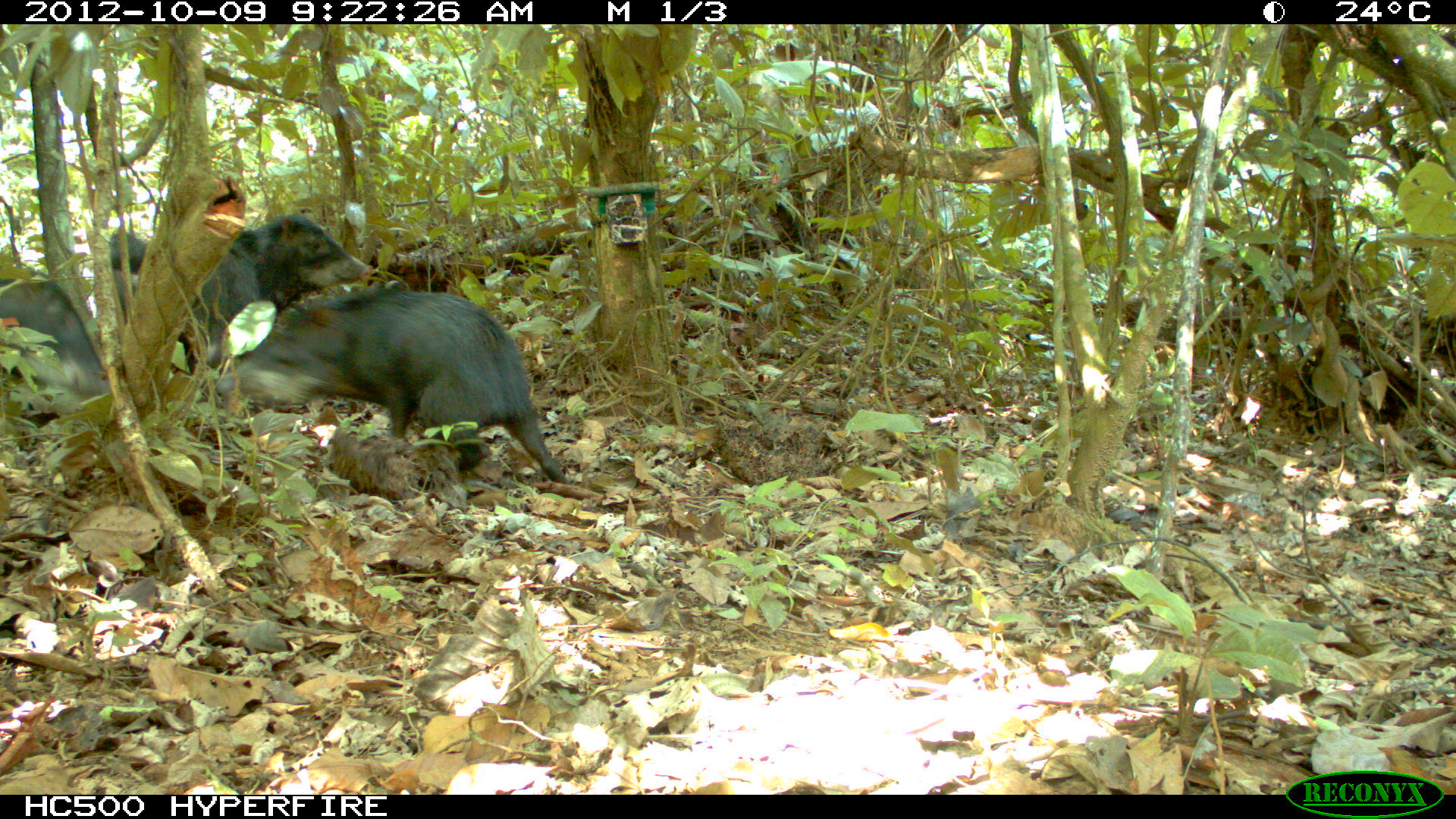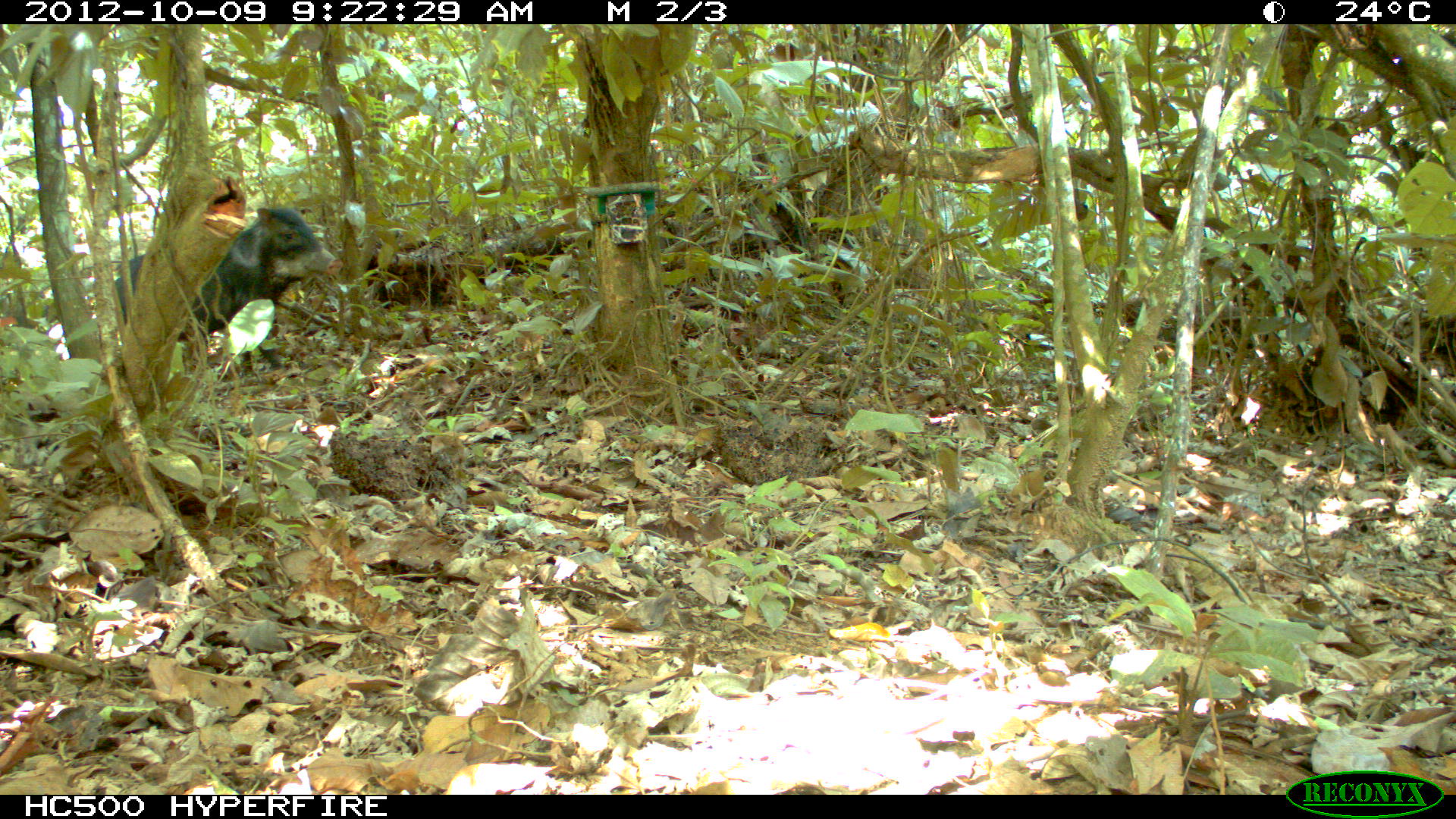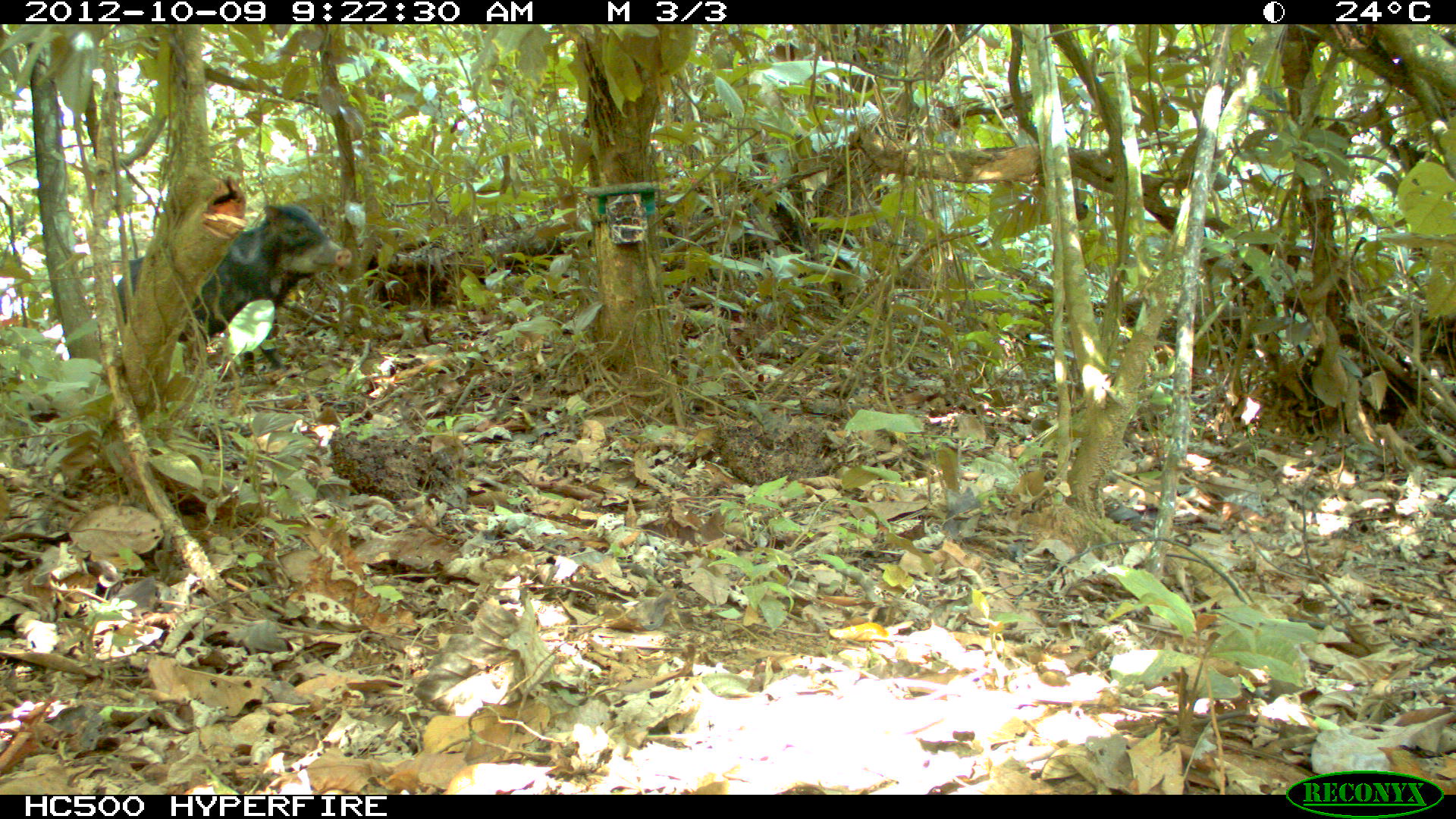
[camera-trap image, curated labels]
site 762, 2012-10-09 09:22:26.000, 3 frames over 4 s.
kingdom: Animalia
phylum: Chordata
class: Mammalia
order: Artiodactyla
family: Tayassuidae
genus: Tayassu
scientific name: Tayassu pecari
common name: white-lipped peccary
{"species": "Tayassu pecari (white-lipped peccary)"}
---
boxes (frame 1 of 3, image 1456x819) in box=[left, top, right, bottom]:
tayassu pecari: box=[210, 280, 567, 483]; box=[105, 224, 260, 371]; box=[0, 274, 111, 426]; box=[234, 208, 369, 316]